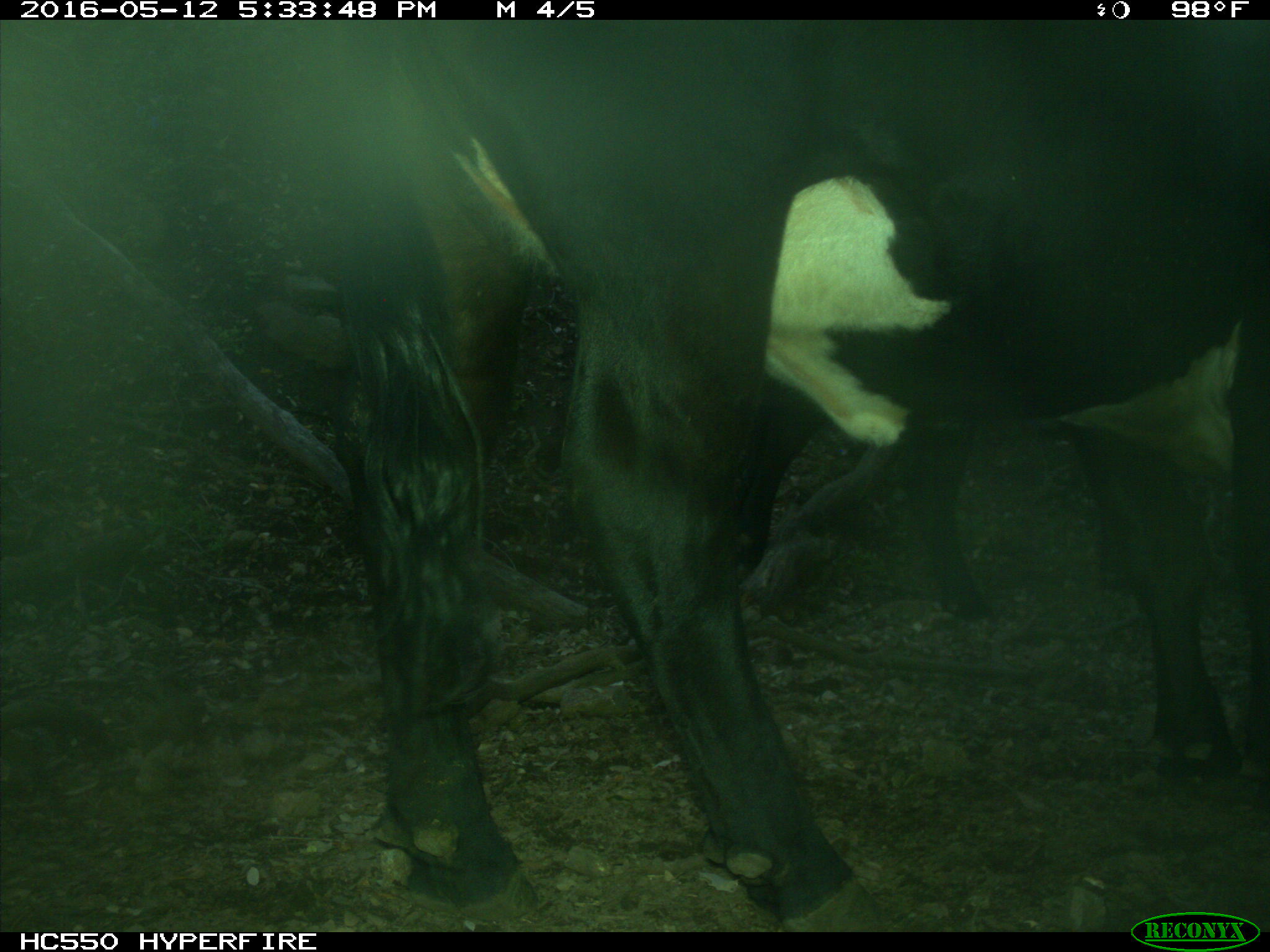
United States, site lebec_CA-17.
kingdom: Animalia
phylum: Chordata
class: Mammalia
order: Artiodactyla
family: Bovidae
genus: Bos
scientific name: Bos taurus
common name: domestic cow